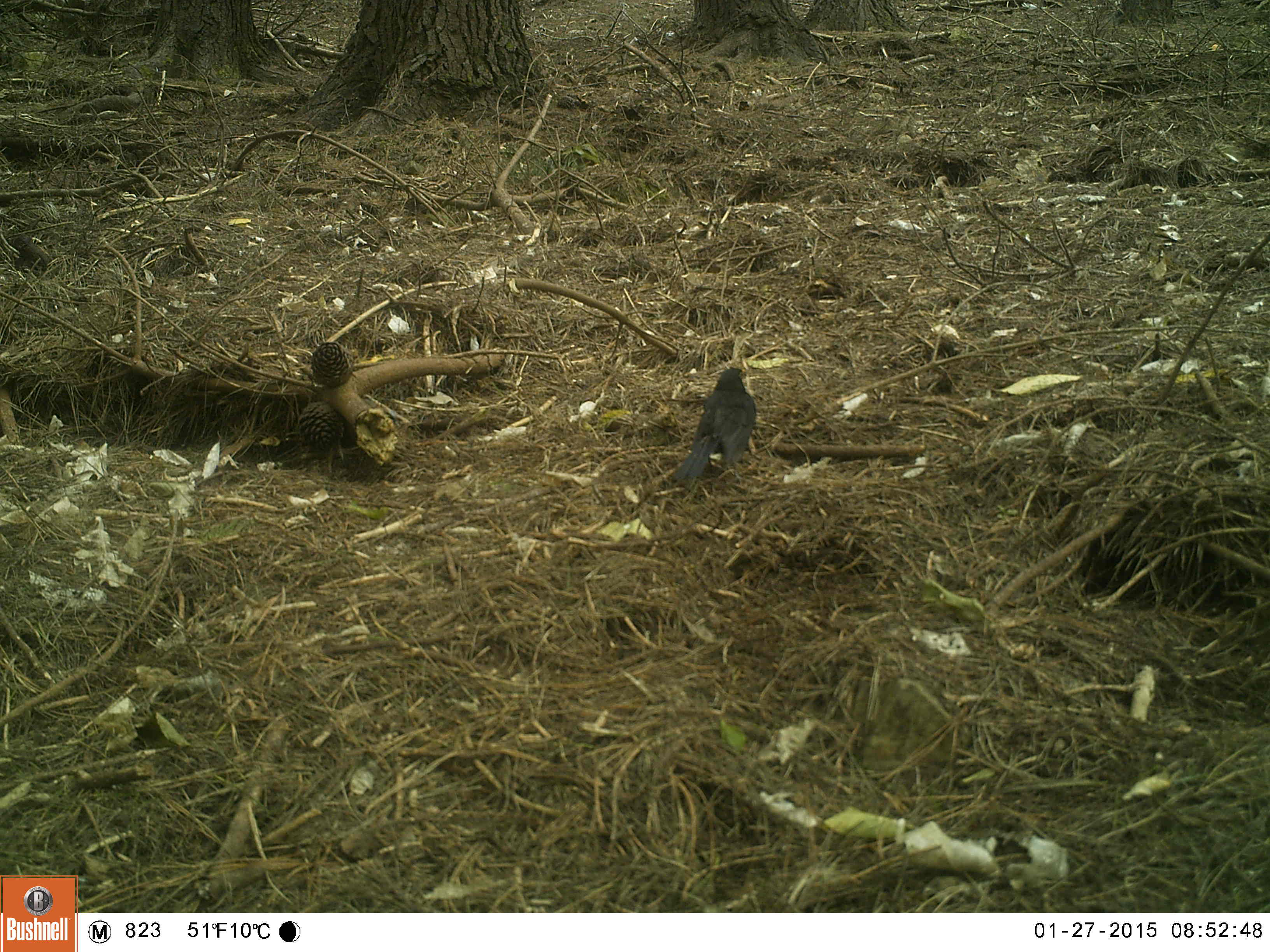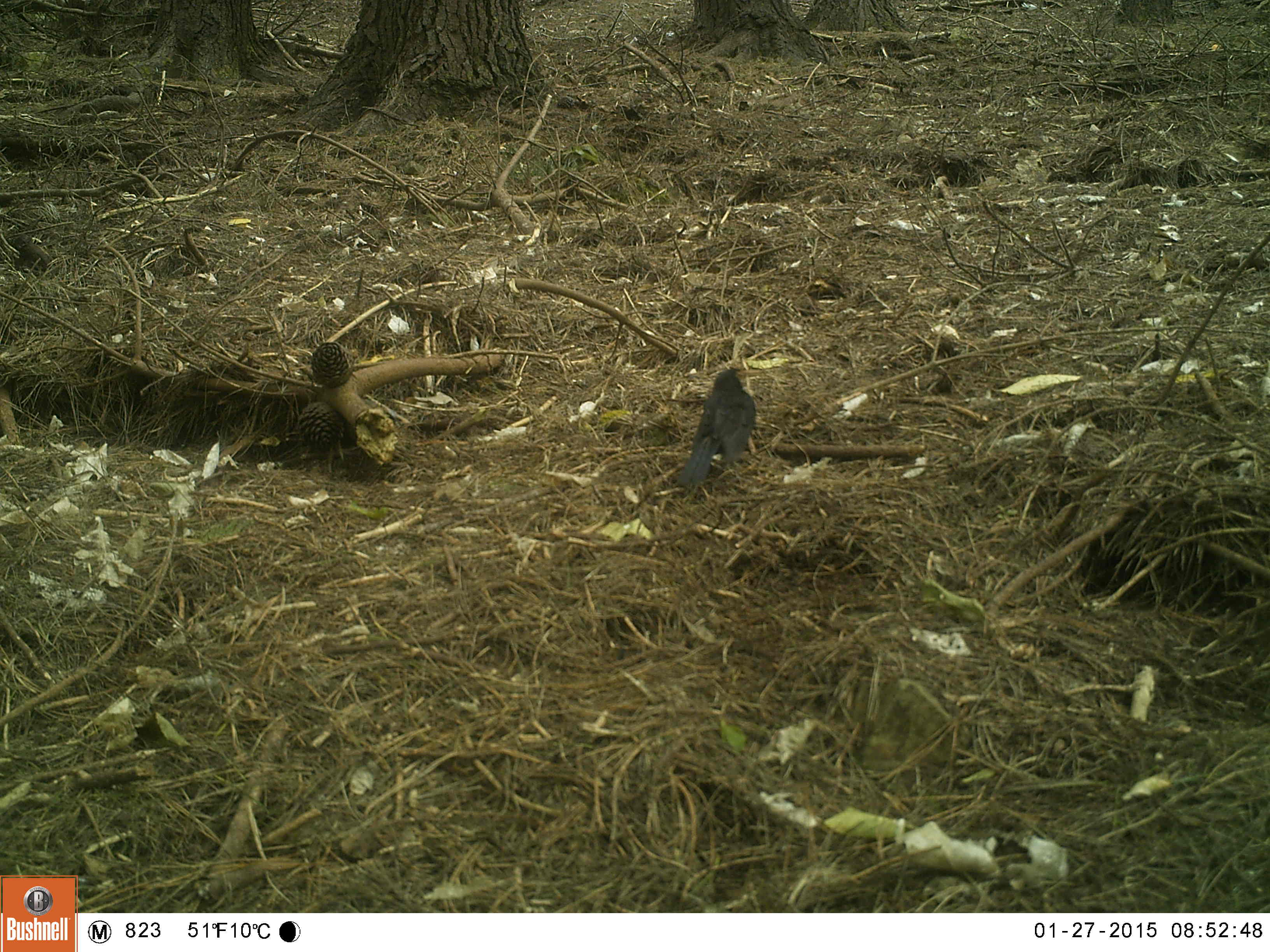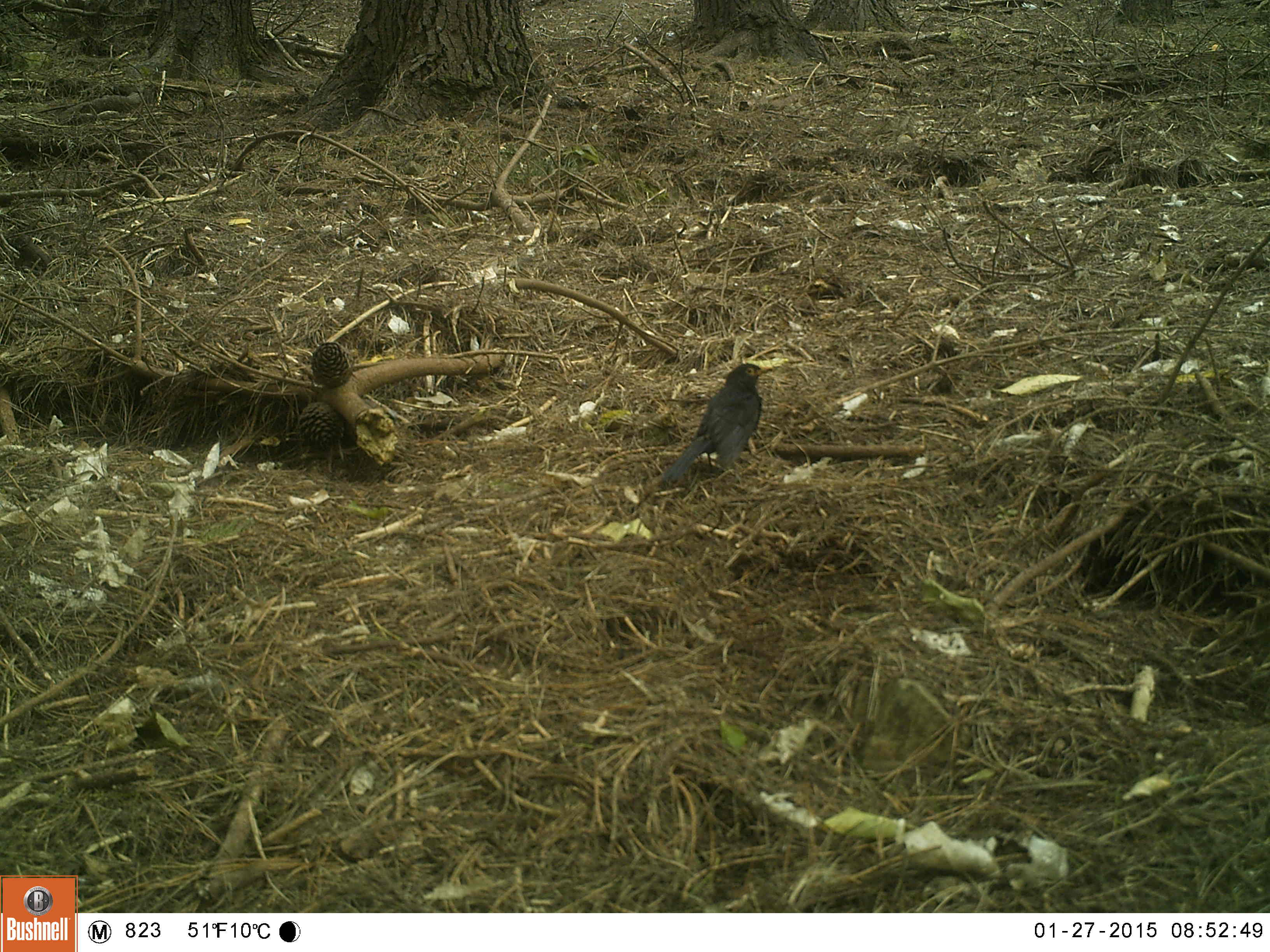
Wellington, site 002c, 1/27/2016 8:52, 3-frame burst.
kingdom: Animalia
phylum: Chordata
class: Aves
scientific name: Aves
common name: bird